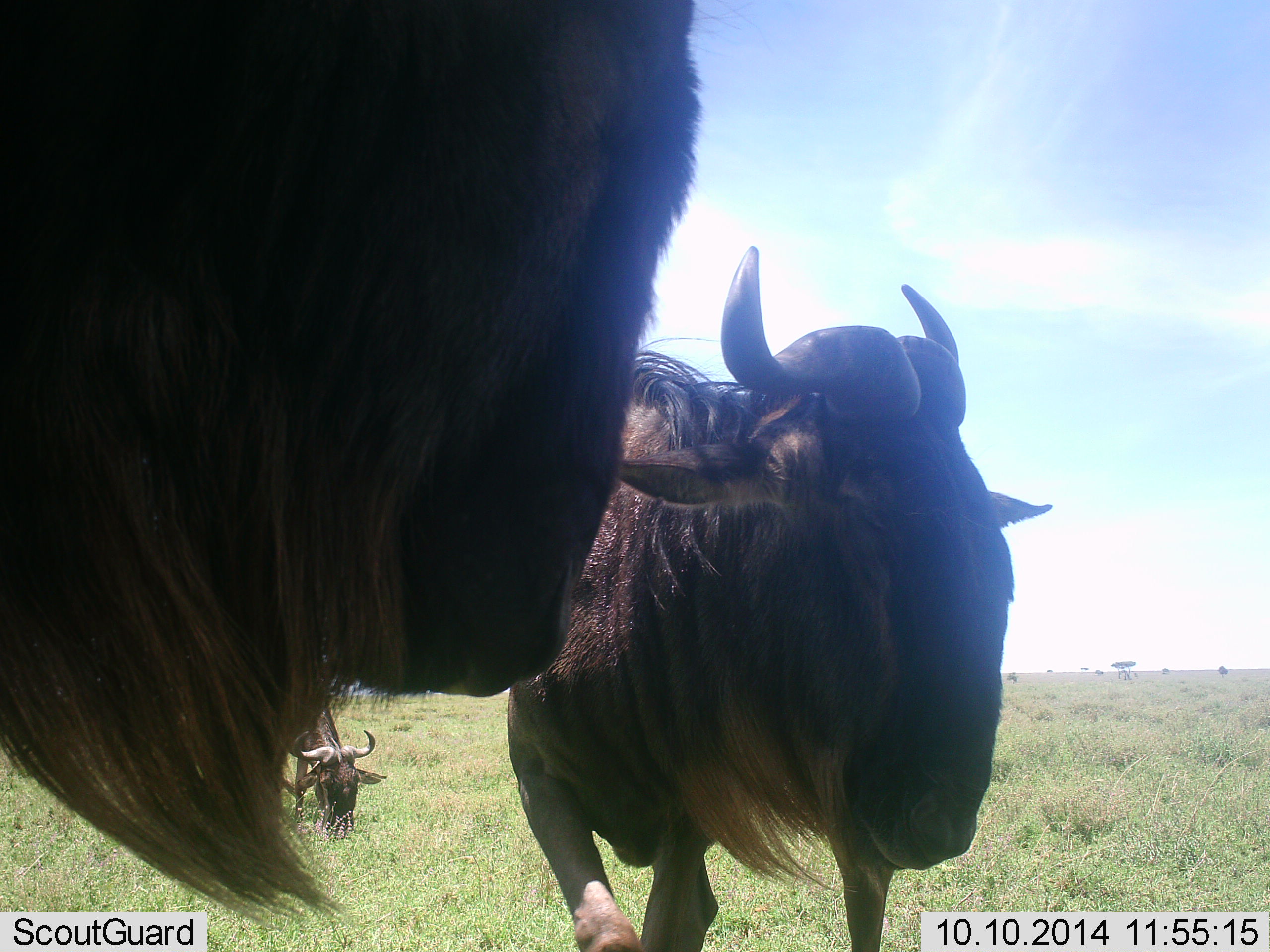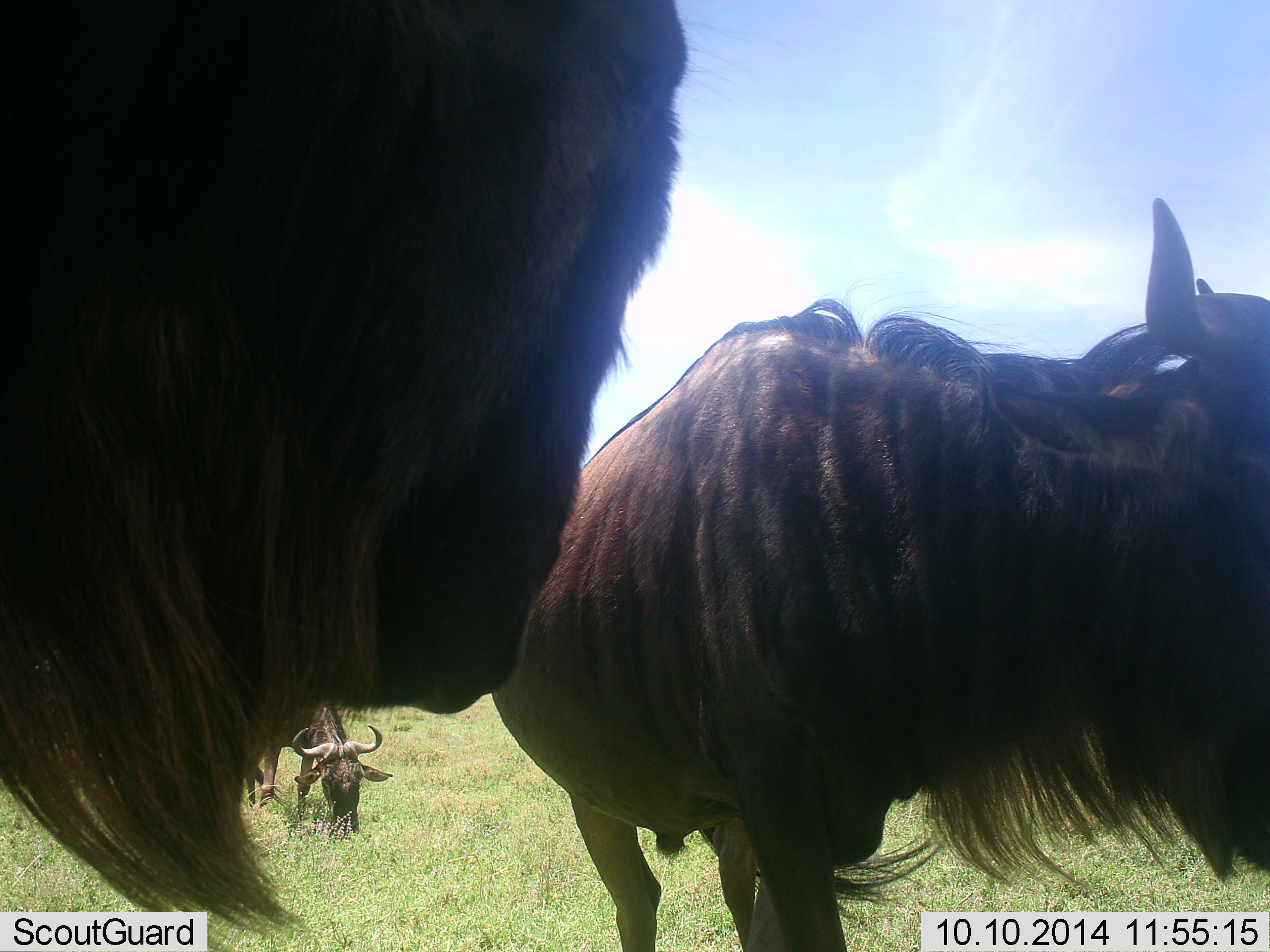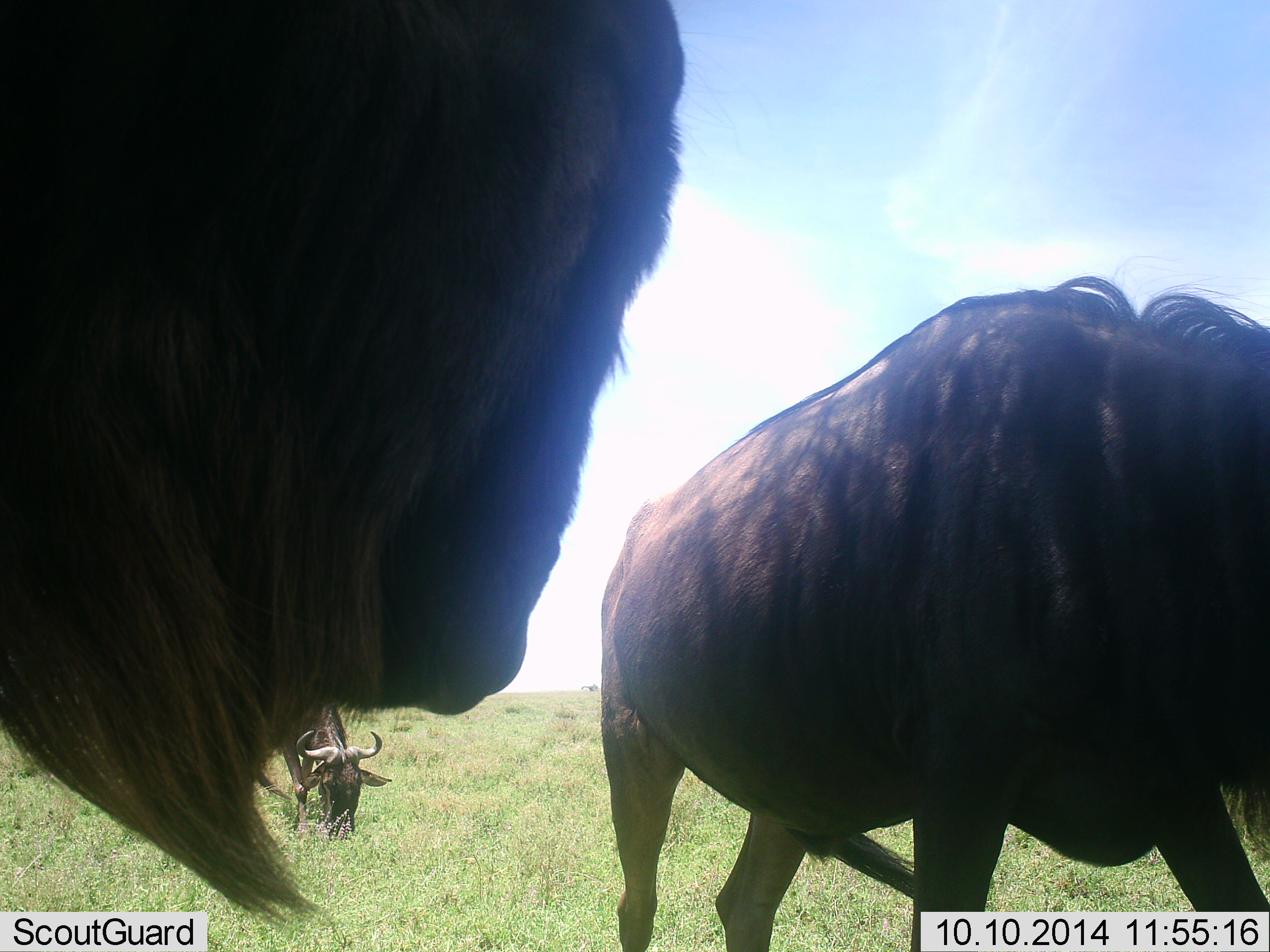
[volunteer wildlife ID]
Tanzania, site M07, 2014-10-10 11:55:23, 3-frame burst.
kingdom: Animalia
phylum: Chordata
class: Mammalia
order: Artiodactyla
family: Bovidae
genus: Connochaetes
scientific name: Connochaetes taurinus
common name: blue wildebeest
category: wildebeest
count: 3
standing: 70%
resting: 10%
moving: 60%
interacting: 0%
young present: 0%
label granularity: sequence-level